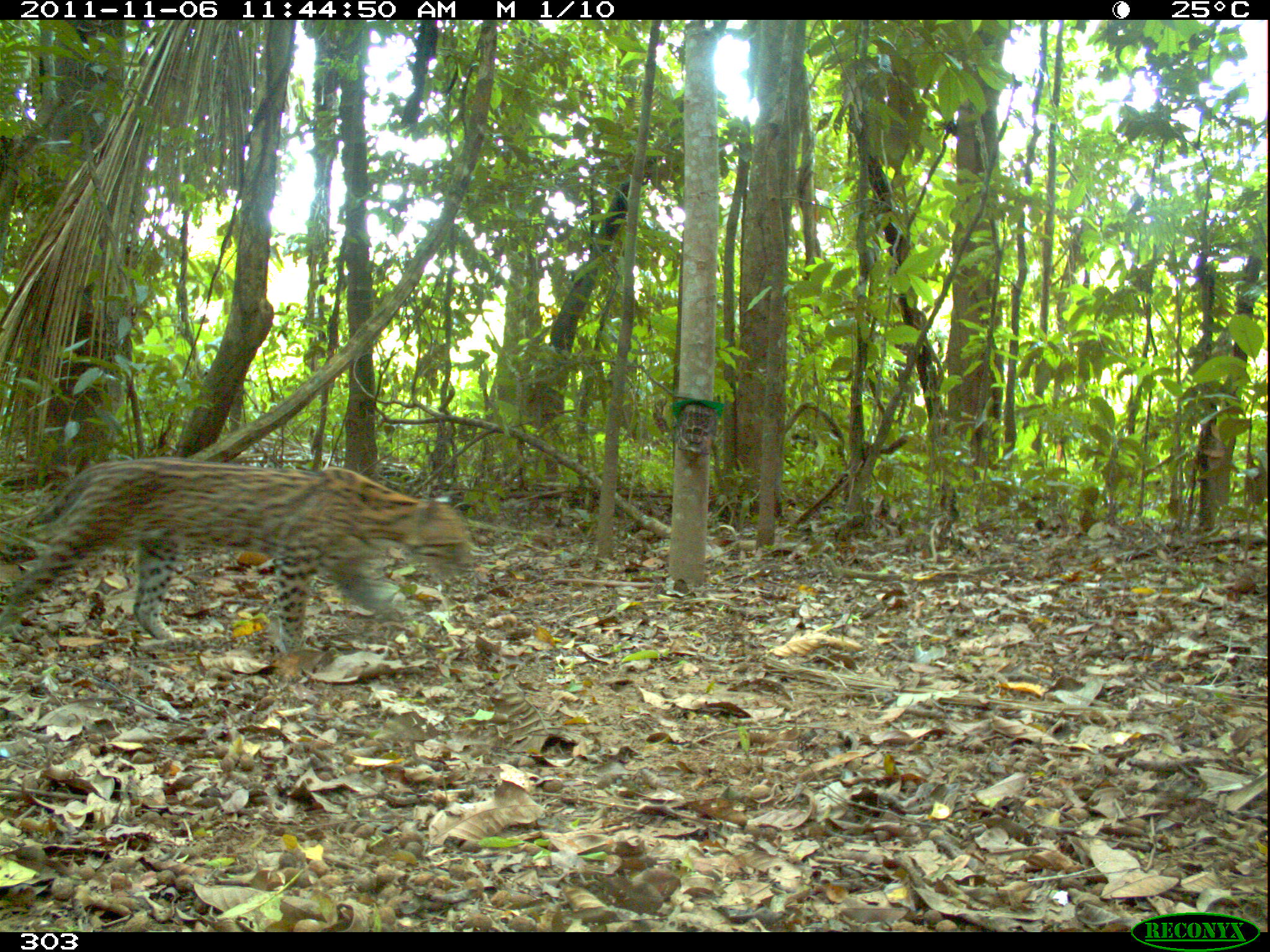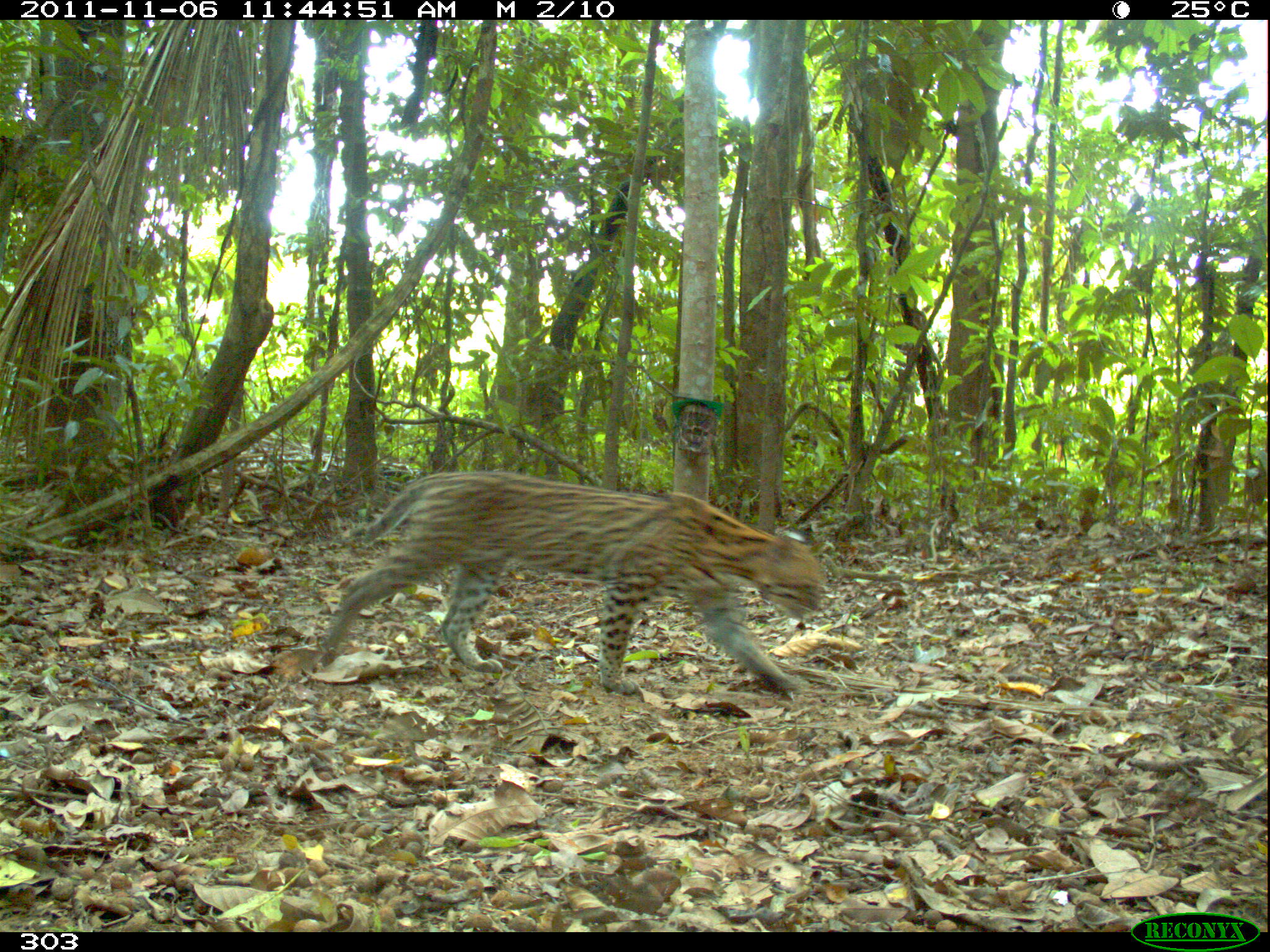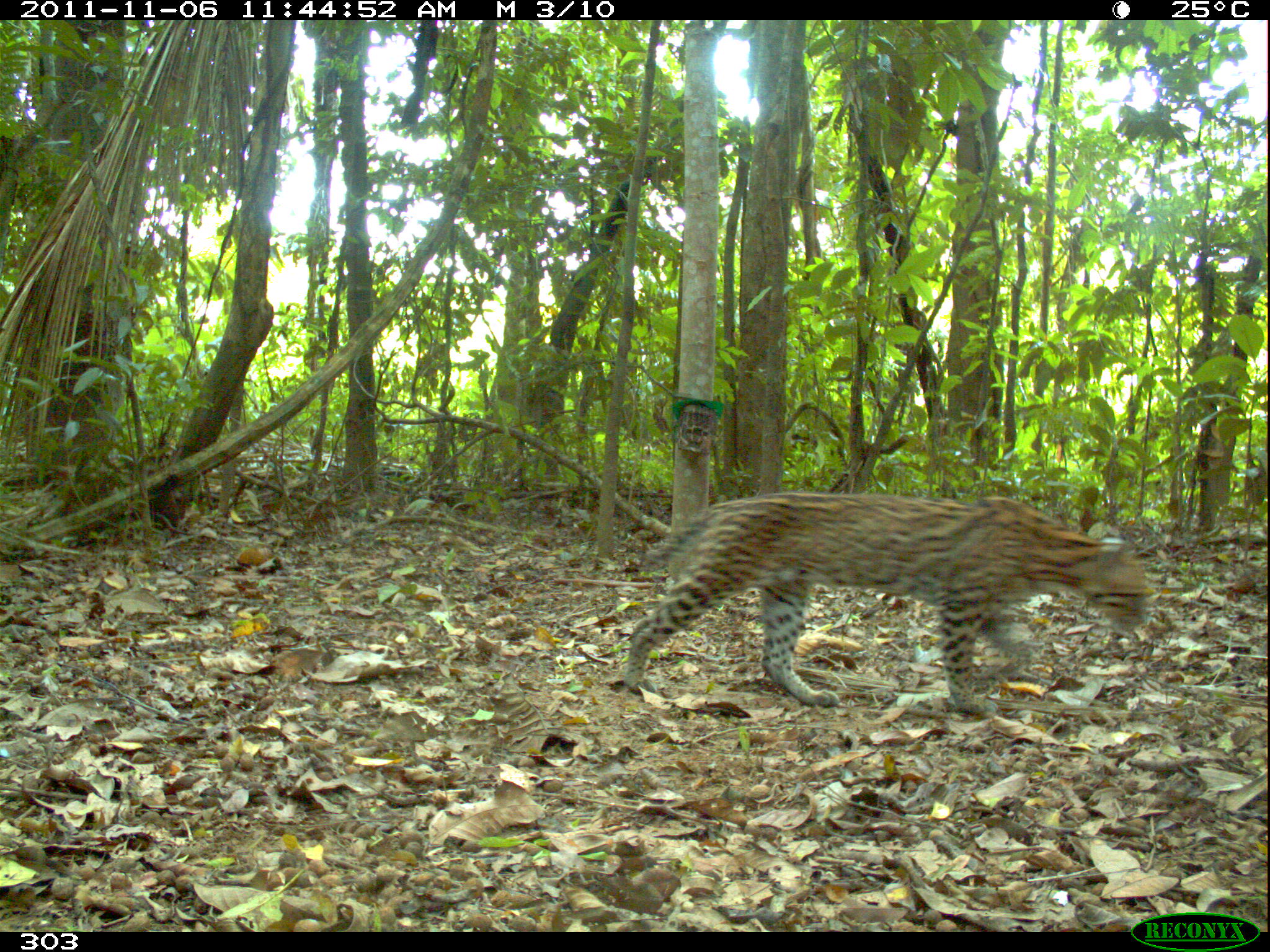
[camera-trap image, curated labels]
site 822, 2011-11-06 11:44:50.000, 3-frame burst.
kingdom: Animalia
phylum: Chordata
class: Mammalia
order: Carnivora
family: Felidae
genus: Leopardus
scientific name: Leopardus pardalis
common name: ocelot